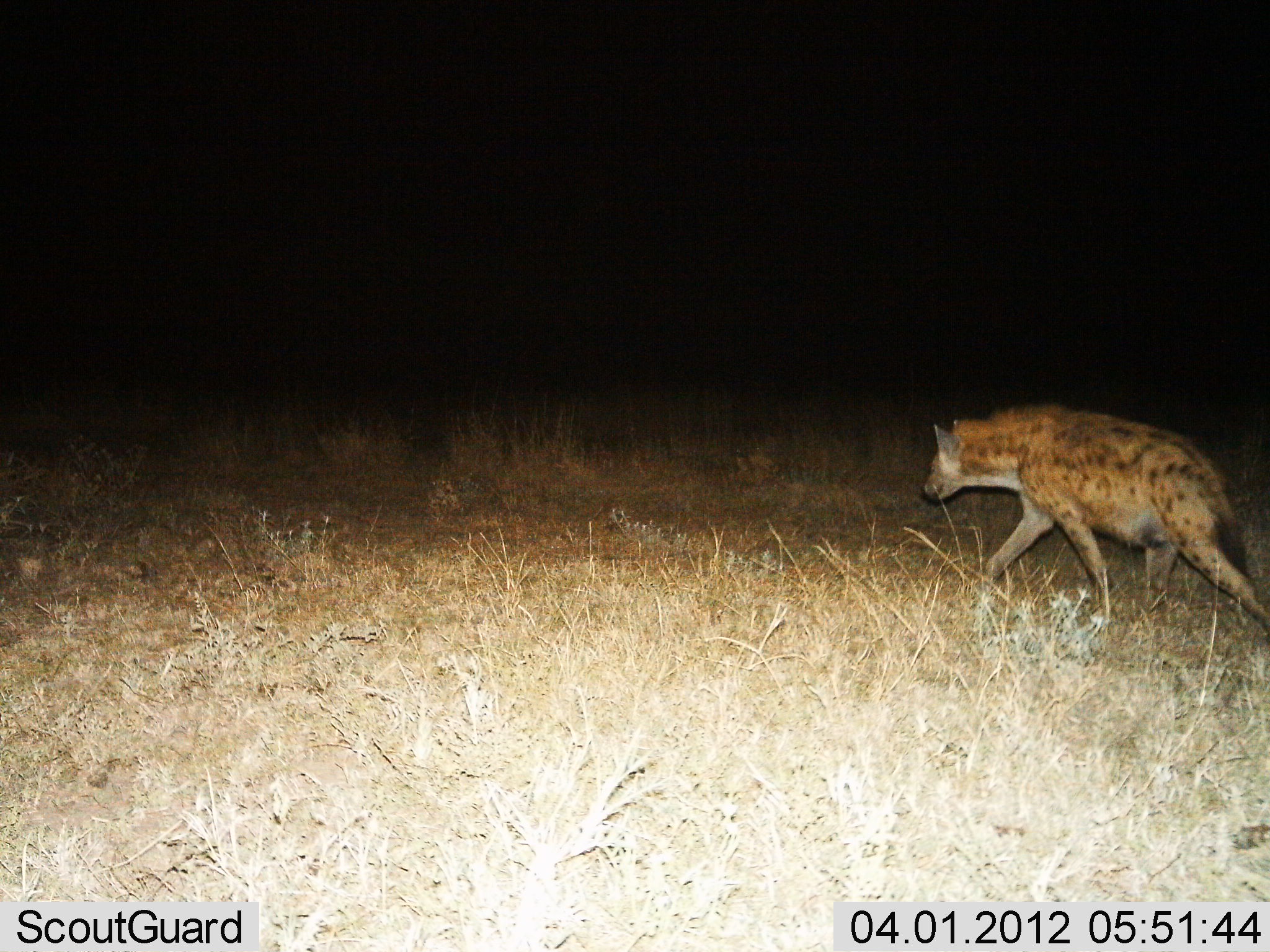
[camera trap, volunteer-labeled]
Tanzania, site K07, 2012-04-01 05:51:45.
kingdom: Animalia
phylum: Chordata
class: Mammalia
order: Carnivora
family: Hyaenidae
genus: Crocuta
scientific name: Crocuta crocuta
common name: spotted hyena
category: hyenaspotted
Hyenaspotted (spotted hyena) (Crocuta crocuta), count 1. Behavior (volunteer vote fractions): standing 3%, resting 0%, moving 97%, interacting 0%. Young present (vote fraction): 0%. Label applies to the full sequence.